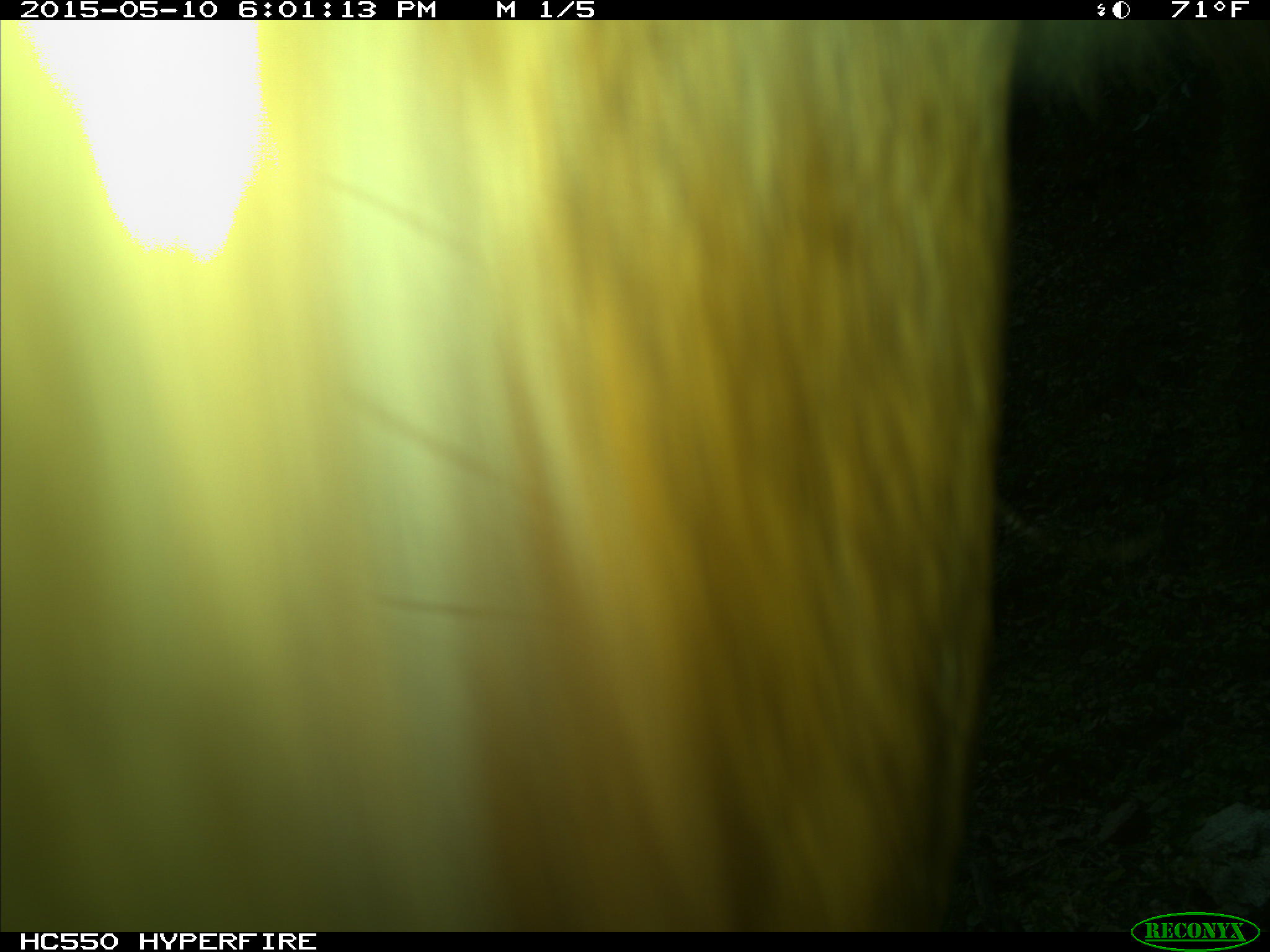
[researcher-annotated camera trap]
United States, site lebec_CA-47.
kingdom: Animalia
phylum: Chordata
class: Mammalia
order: Artiodactyla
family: Bovidae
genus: Bos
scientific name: Bos taurus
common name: domestic cow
Bos taurus (domestic cow).